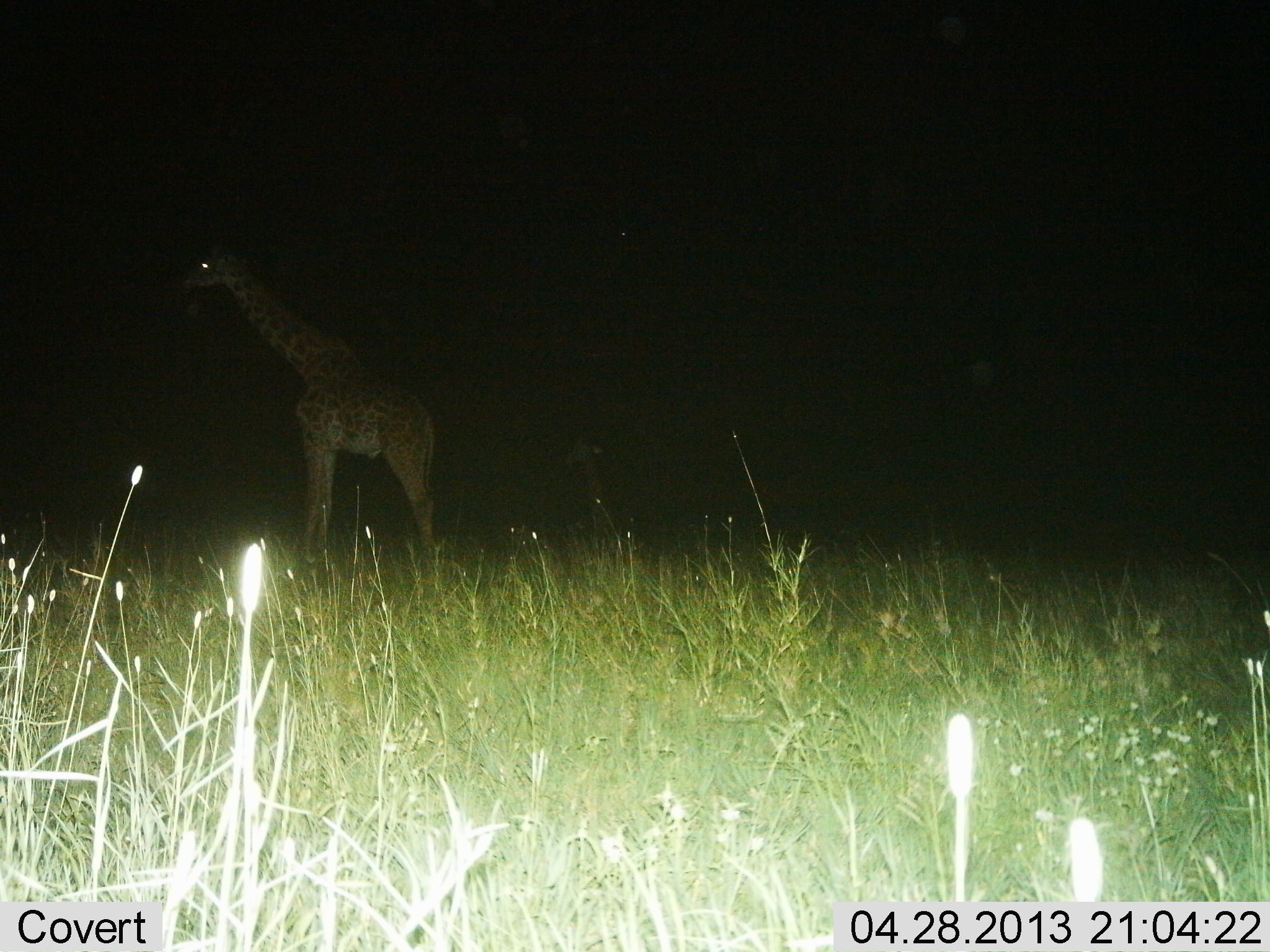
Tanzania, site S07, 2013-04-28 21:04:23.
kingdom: Animalia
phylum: Chordata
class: Mammalia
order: Artiodactyla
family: Giraffidae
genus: Giraffa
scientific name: Giraffa camelopardalis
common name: giraffe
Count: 1.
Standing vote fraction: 87%.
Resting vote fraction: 7%.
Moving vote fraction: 7%.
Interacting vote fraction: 0%.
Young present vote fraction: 3%.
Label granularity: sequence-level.